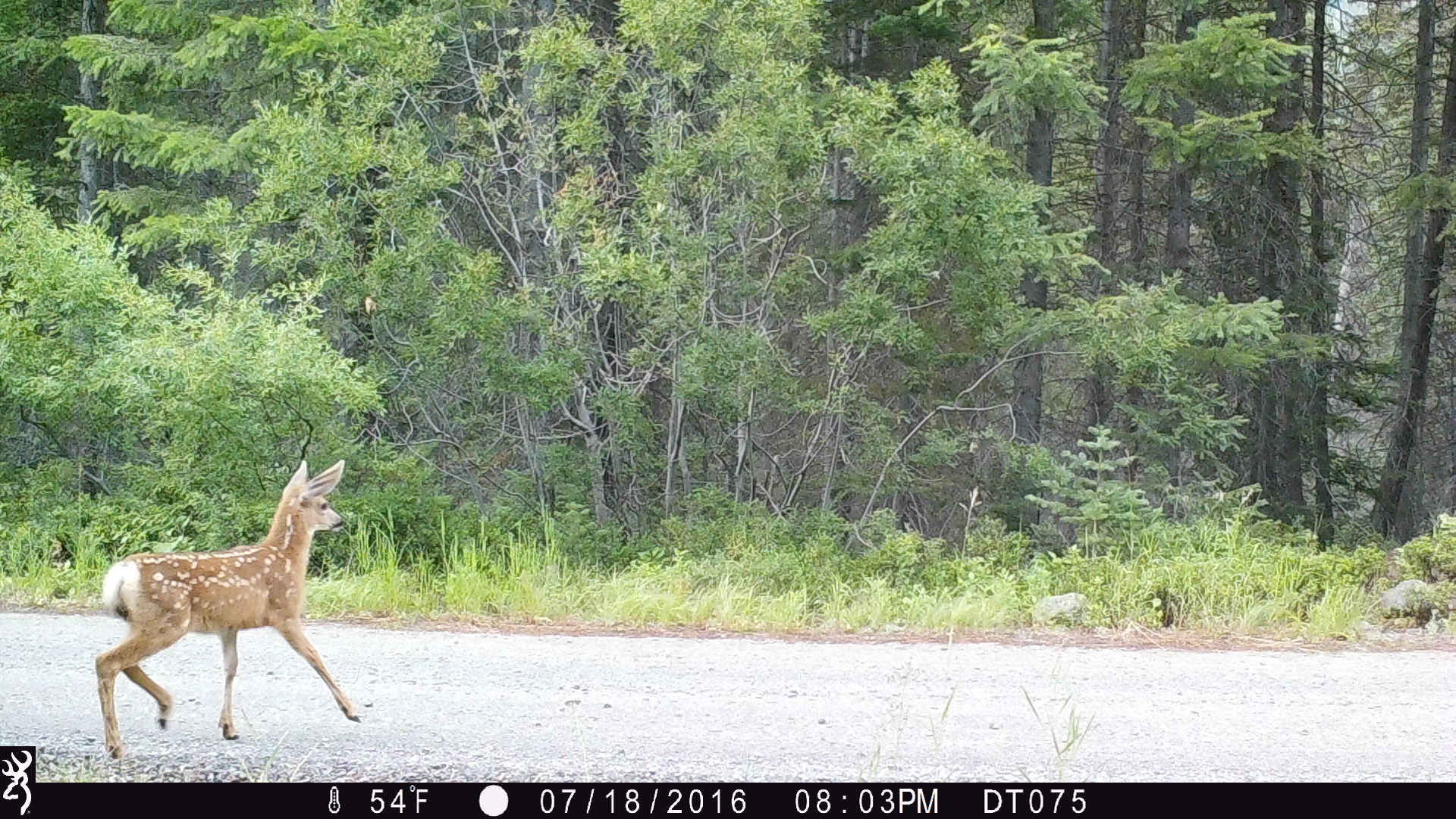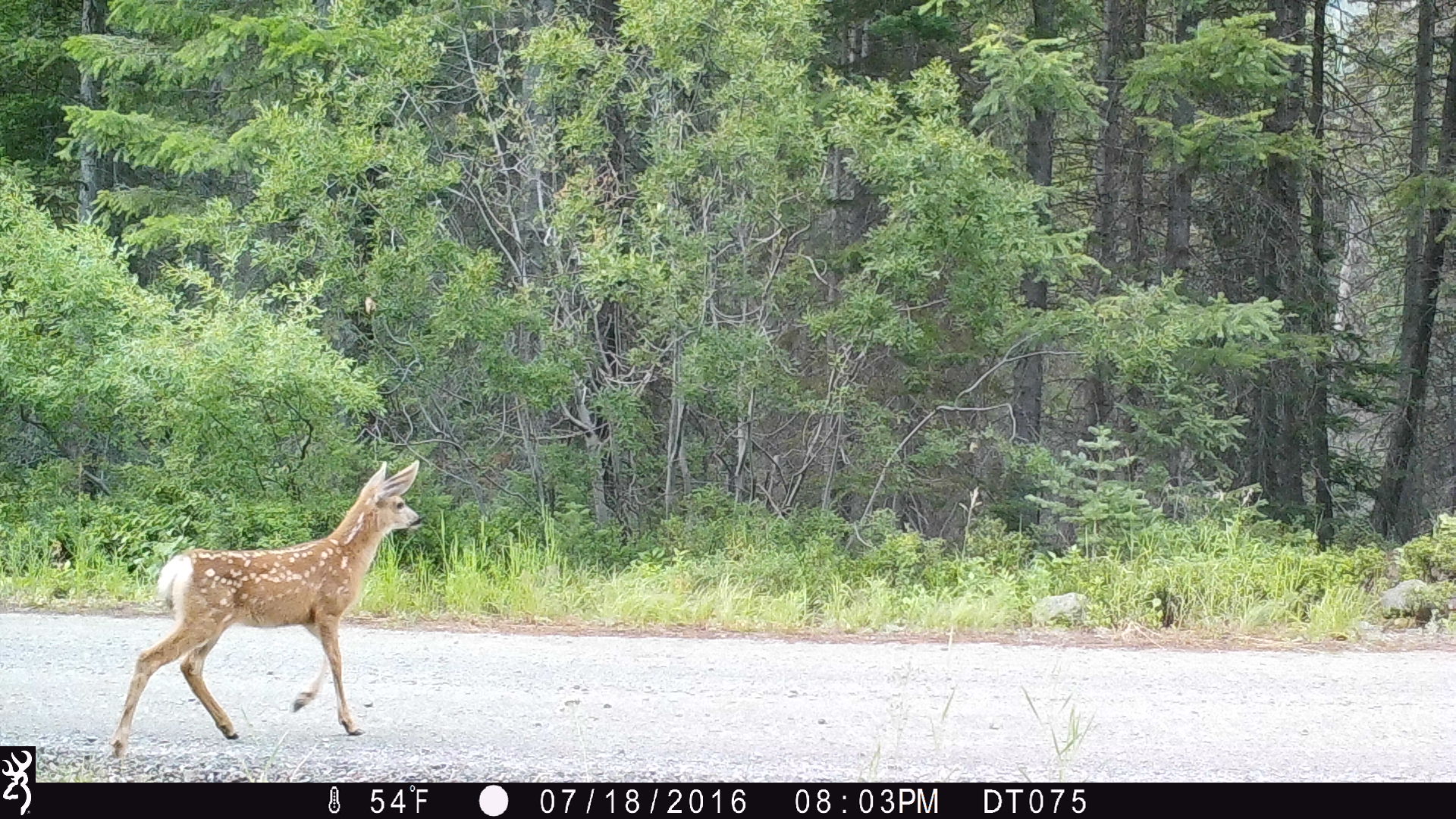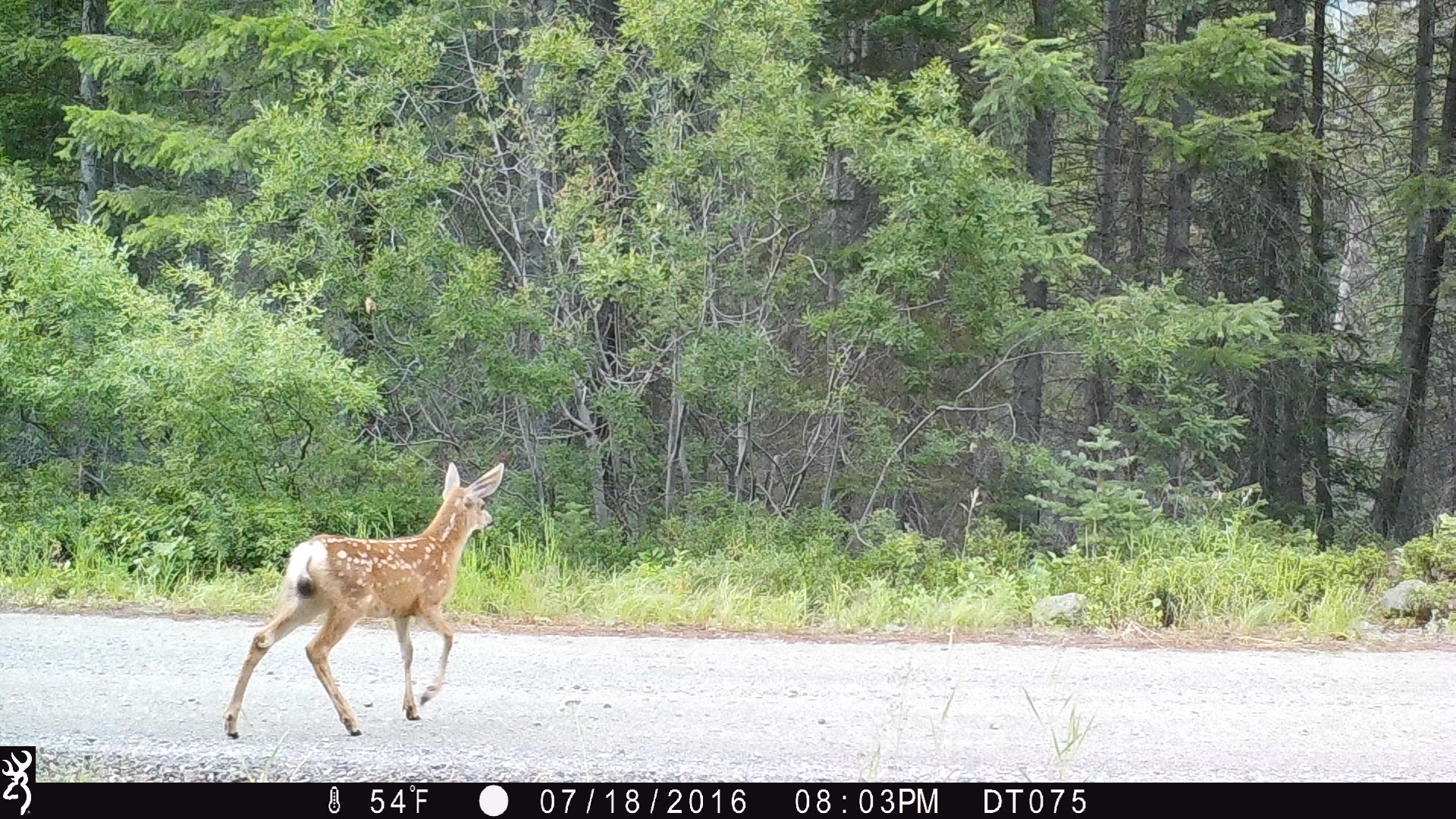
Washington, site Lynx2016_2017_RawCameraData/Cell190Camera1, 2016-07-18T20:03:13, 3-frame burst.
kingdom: Animalia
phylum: Chordata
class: Mammalia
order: Artiodactyla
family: Cervidae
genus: Odocoileus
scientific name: Odocoileus hemionus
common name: mule deer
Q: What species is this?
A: Odocoileus hemionus (mule deer).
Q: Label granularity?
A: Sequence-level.